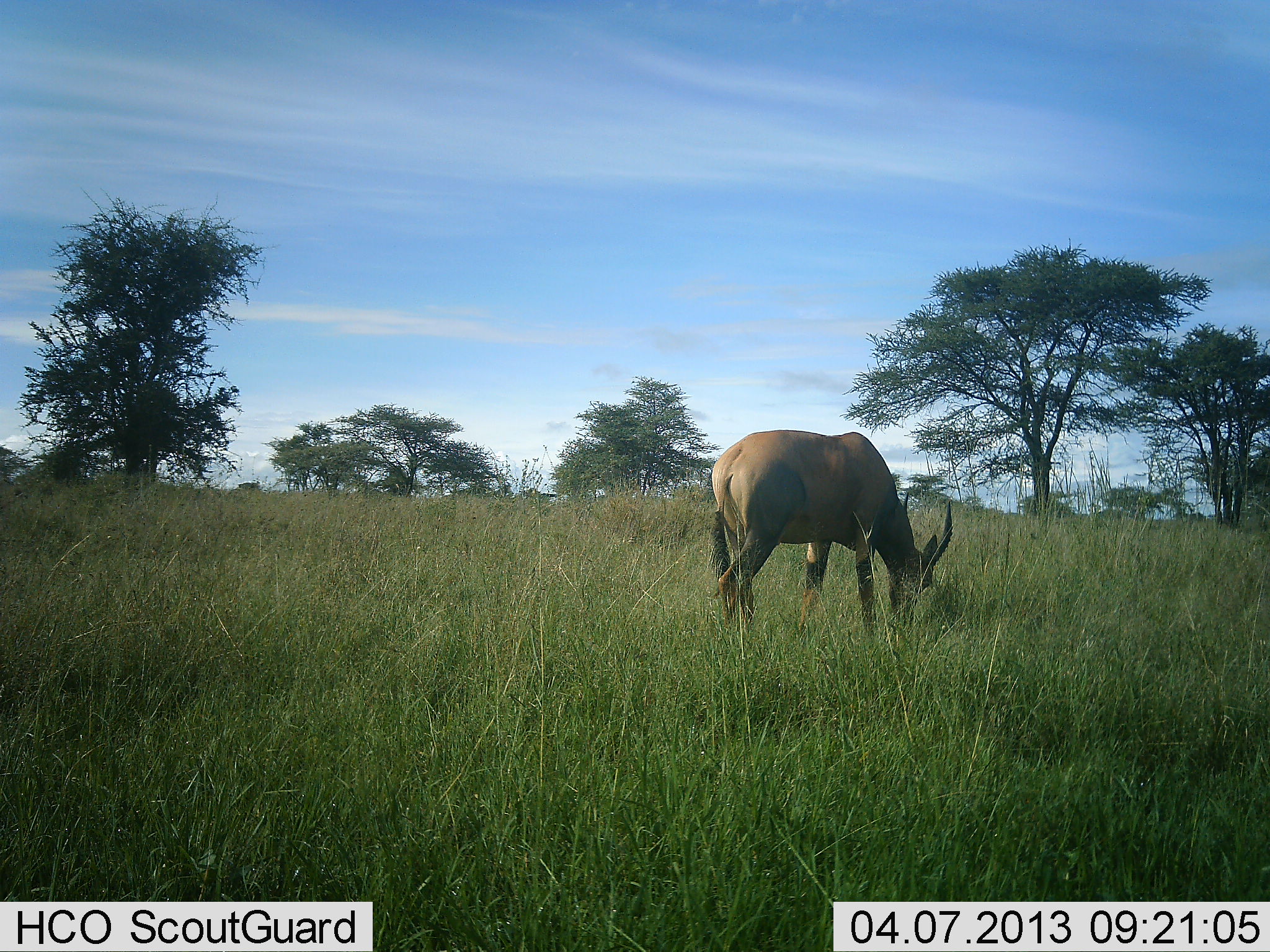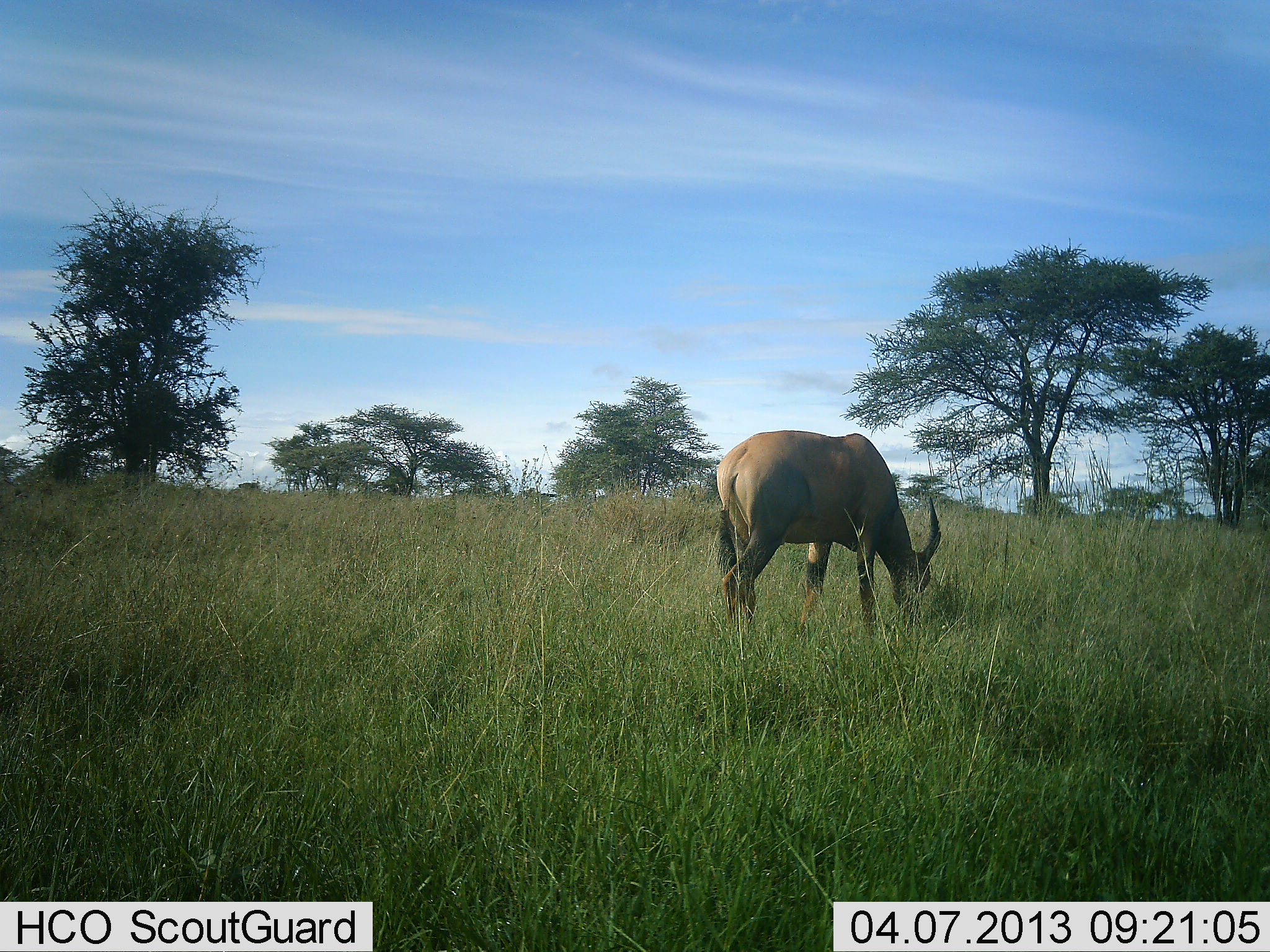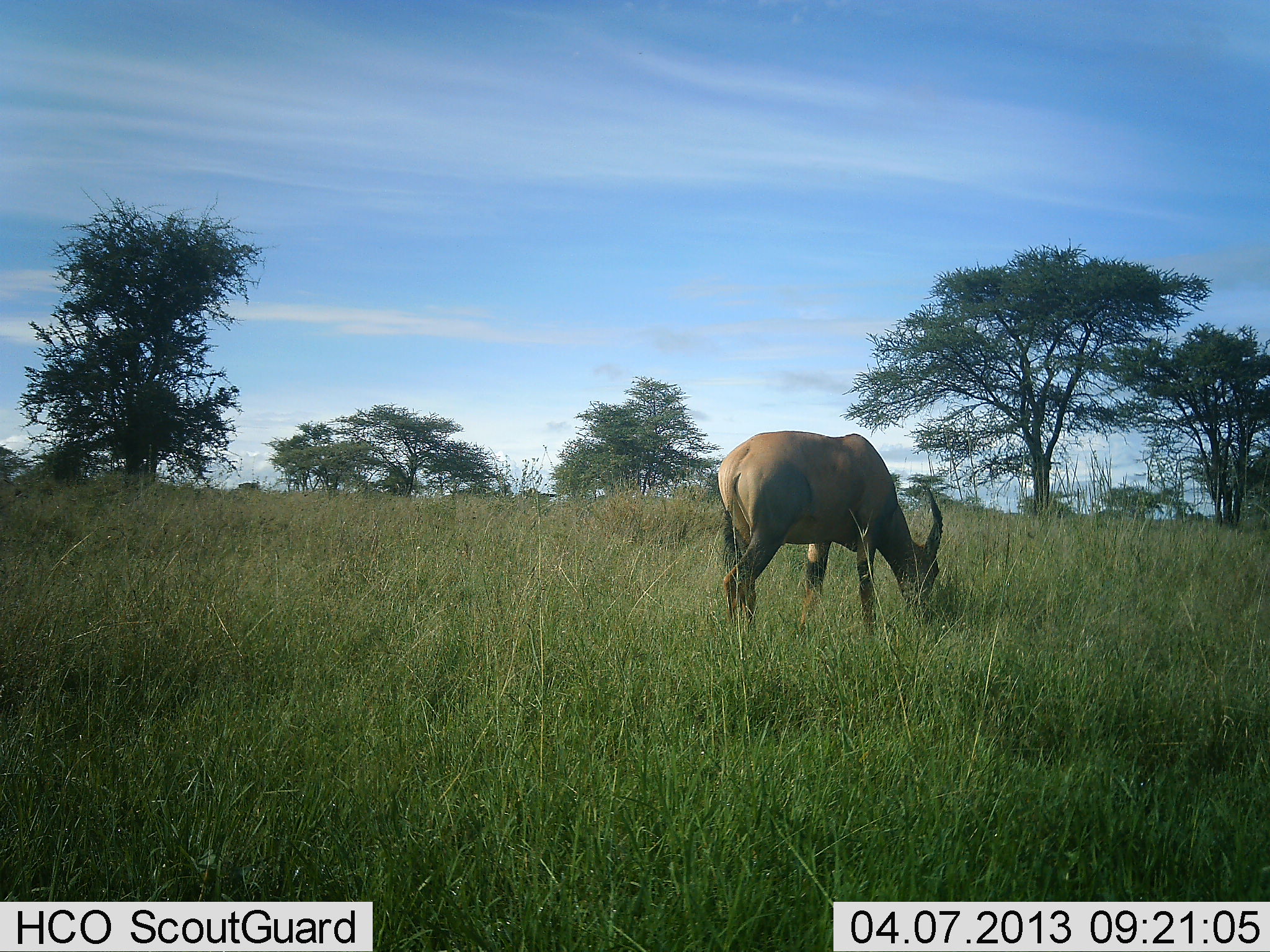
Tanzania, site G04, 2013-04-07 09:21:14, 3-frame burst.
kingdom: Animalia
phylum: Chordata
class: Mammalia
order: Artiodactyla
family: Bovidae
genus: Damaliscus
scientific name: Damaliscus lunatus jimela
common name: topi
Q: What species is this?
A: Topi (Damaliscus lunatus jimela).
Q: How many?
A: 1.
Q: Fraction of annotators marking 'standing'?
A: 29%.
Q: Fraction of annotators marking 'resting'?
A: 0%.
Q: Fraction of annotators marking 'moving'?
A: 0%.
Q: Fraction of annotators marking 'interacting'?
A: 0%.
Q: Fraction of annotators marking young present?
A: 0%.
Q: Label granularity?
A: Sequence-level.